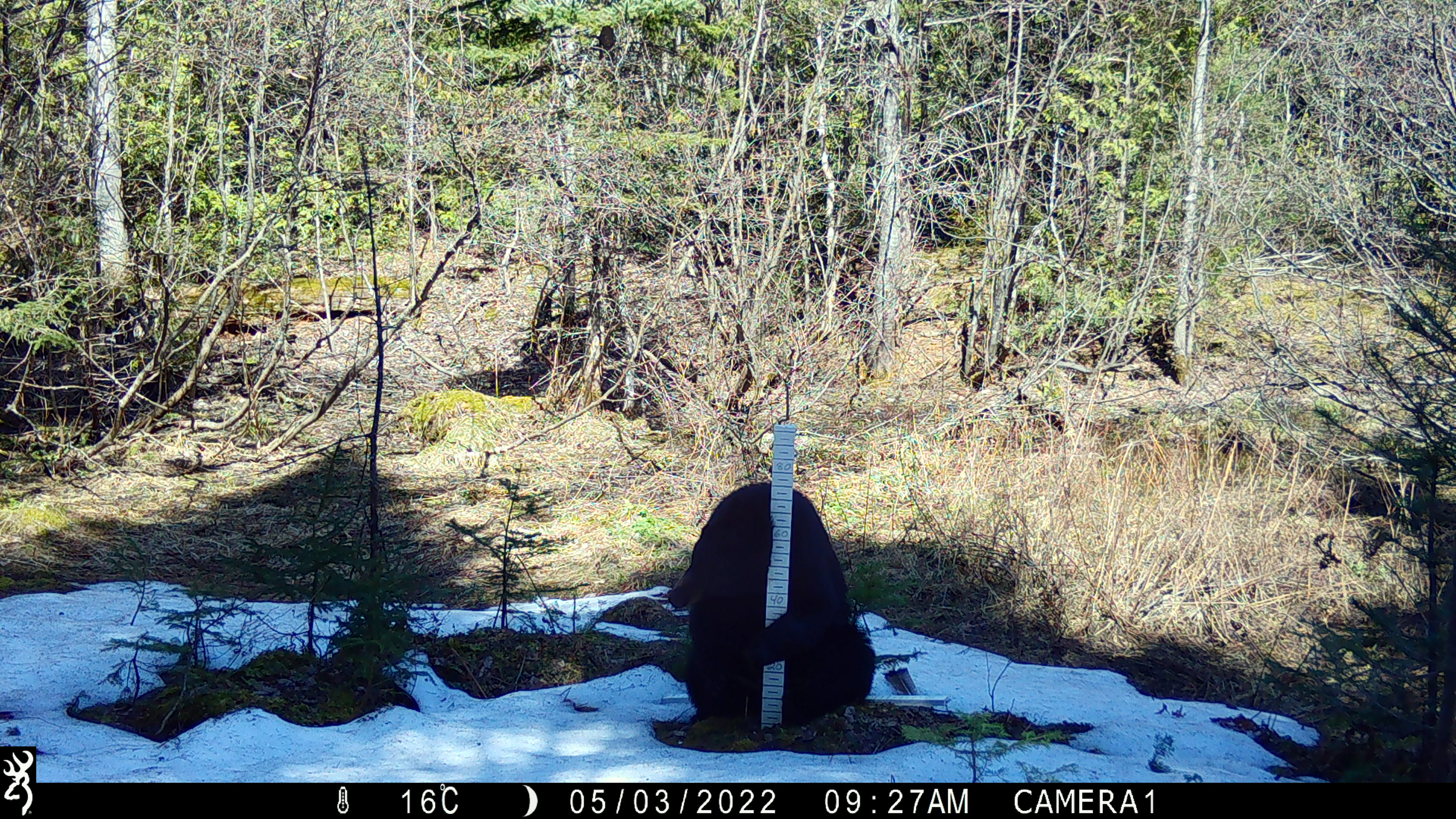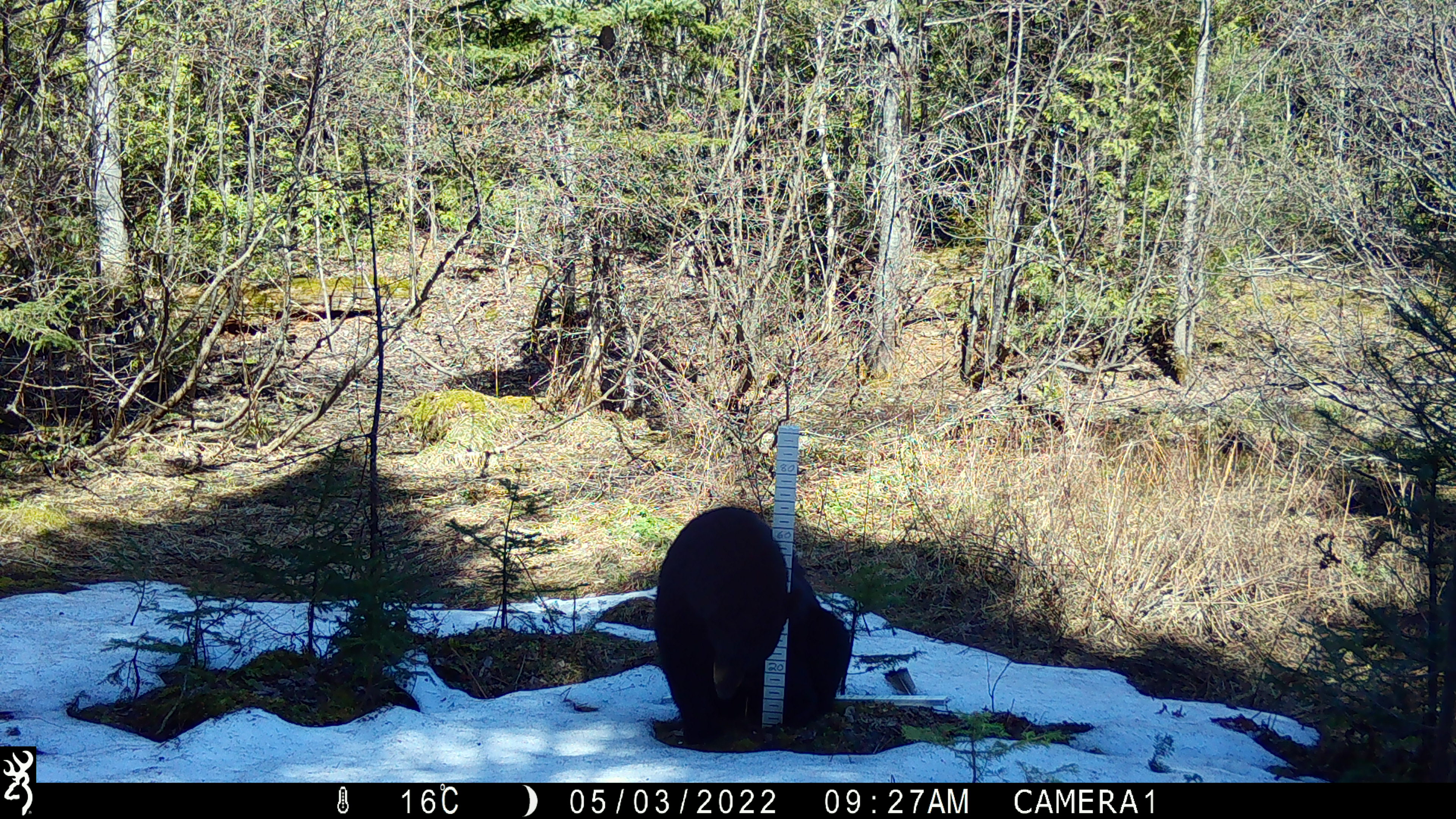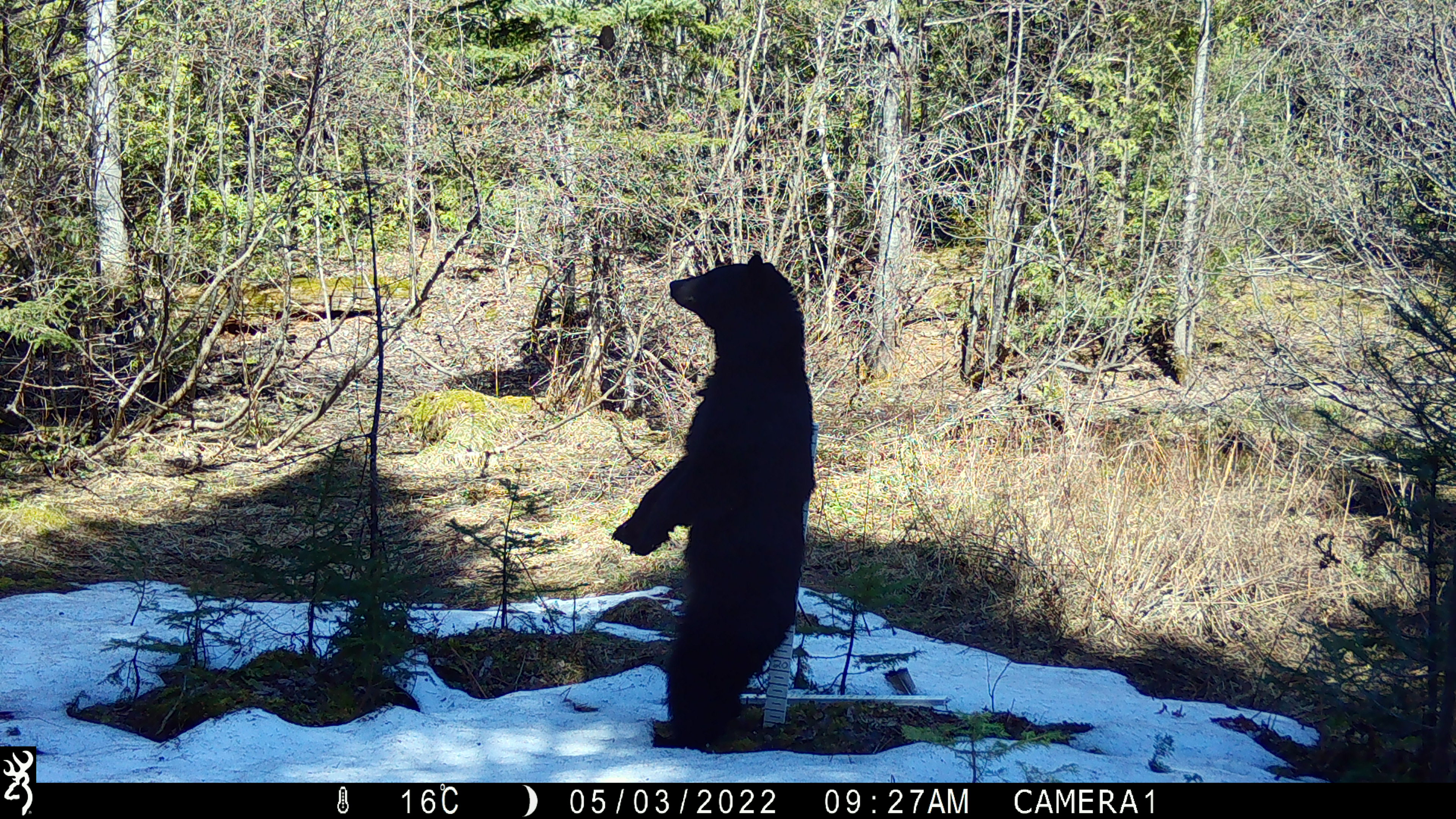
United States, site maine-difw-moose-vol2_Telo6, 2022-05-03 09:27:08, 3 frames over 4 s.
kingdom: Animalia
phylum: Chordata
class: Mammalia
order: Carnivora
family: Ursidae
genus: Ursus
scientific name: Ursus americanus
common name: black bear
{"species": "black bear (Ursus americanus)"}